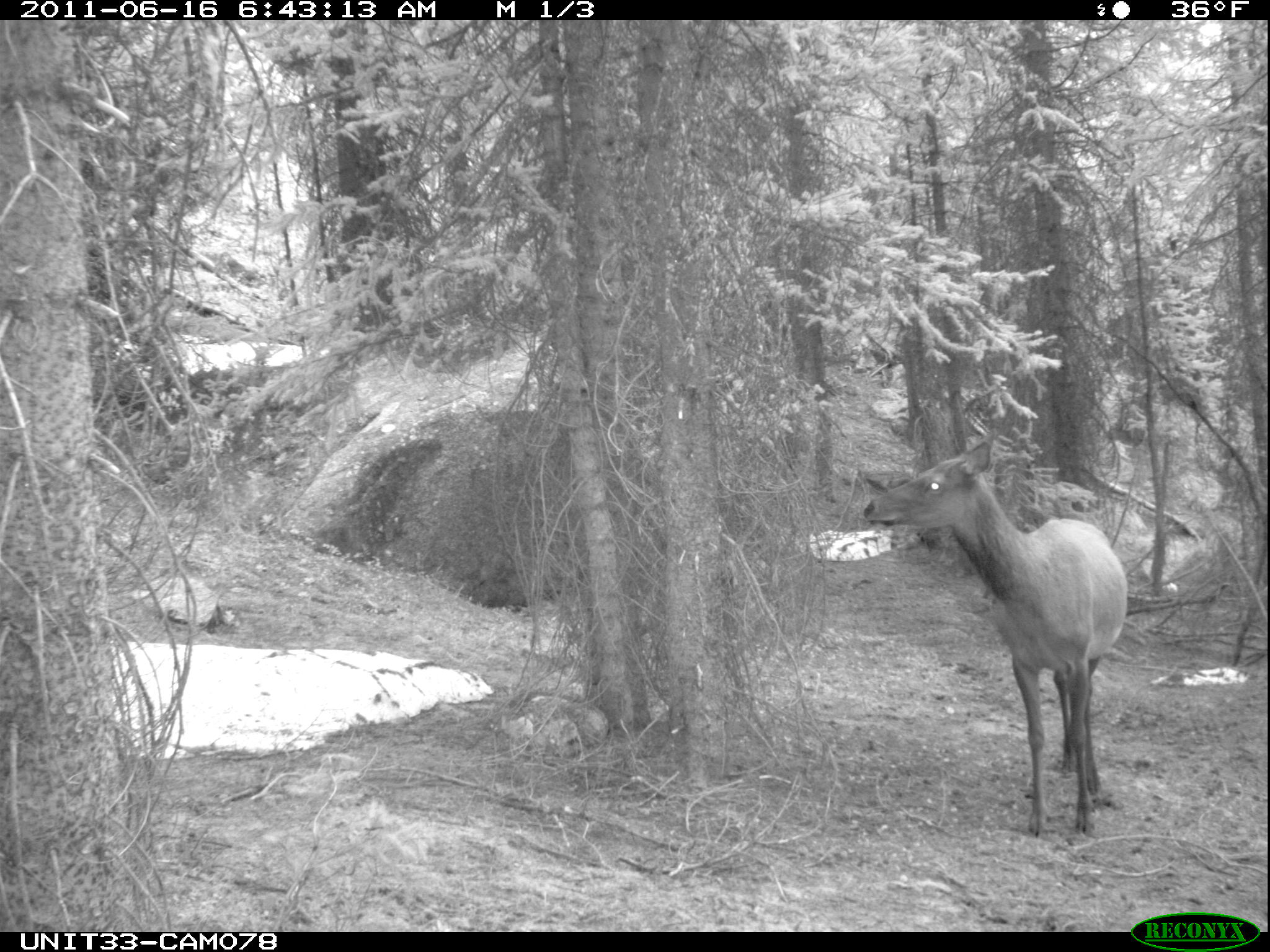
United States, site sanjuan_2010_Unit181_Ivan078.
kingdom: Animalia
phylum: Chordata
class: Mammalia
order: Artiodactyla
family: Cervidae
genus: Cervus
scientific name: Cervus elaphus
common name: red deer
Cervus elaphus (red deer).